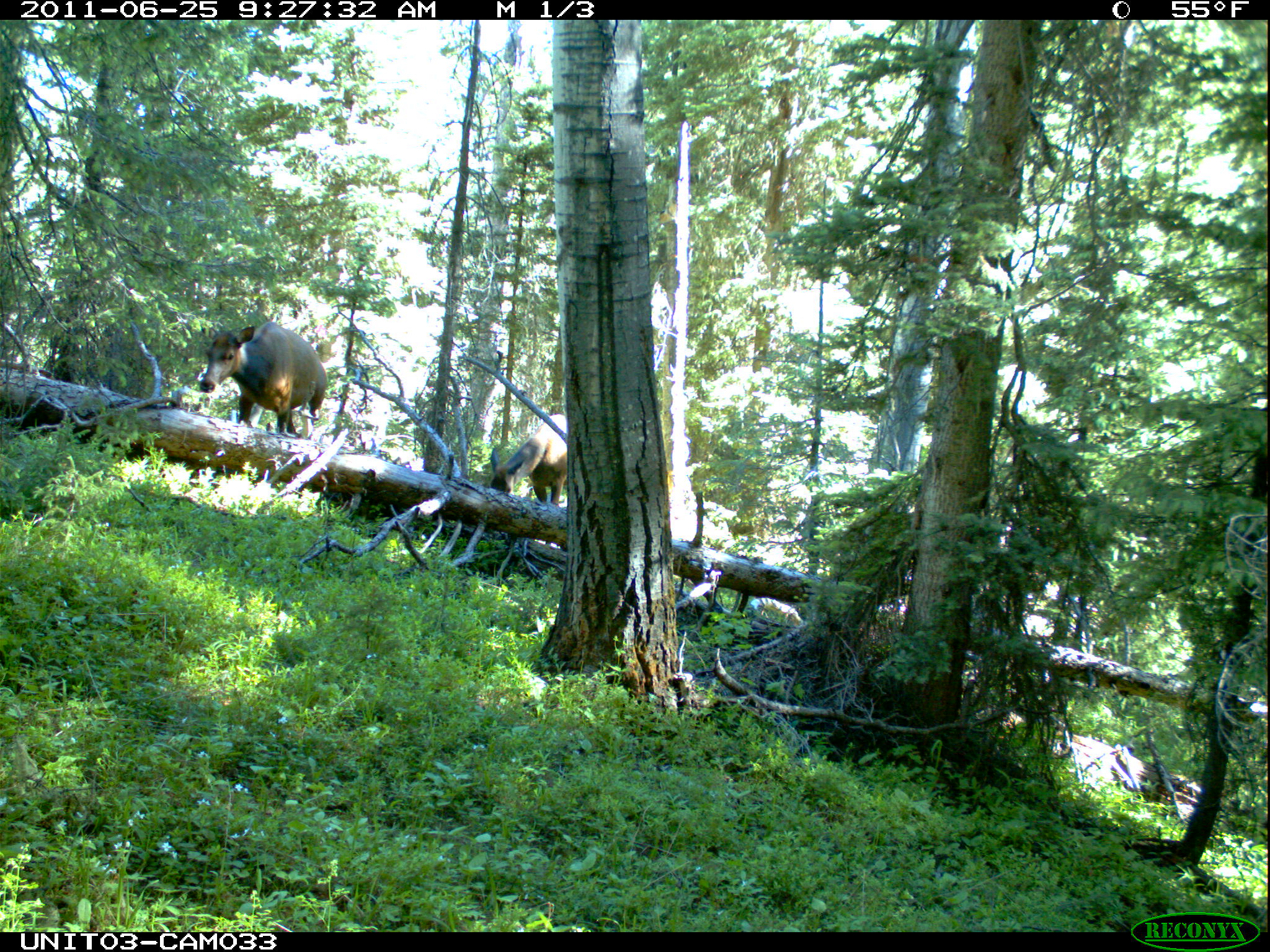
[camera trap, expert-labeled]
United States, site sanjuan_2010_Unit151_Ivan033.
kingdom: Animalia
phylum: Chordata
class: Mammalia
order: Artiodactyla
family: Cervidae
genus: Cervus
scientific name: Cervus elaphus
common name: red deer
Cervus elaphus (red deer).